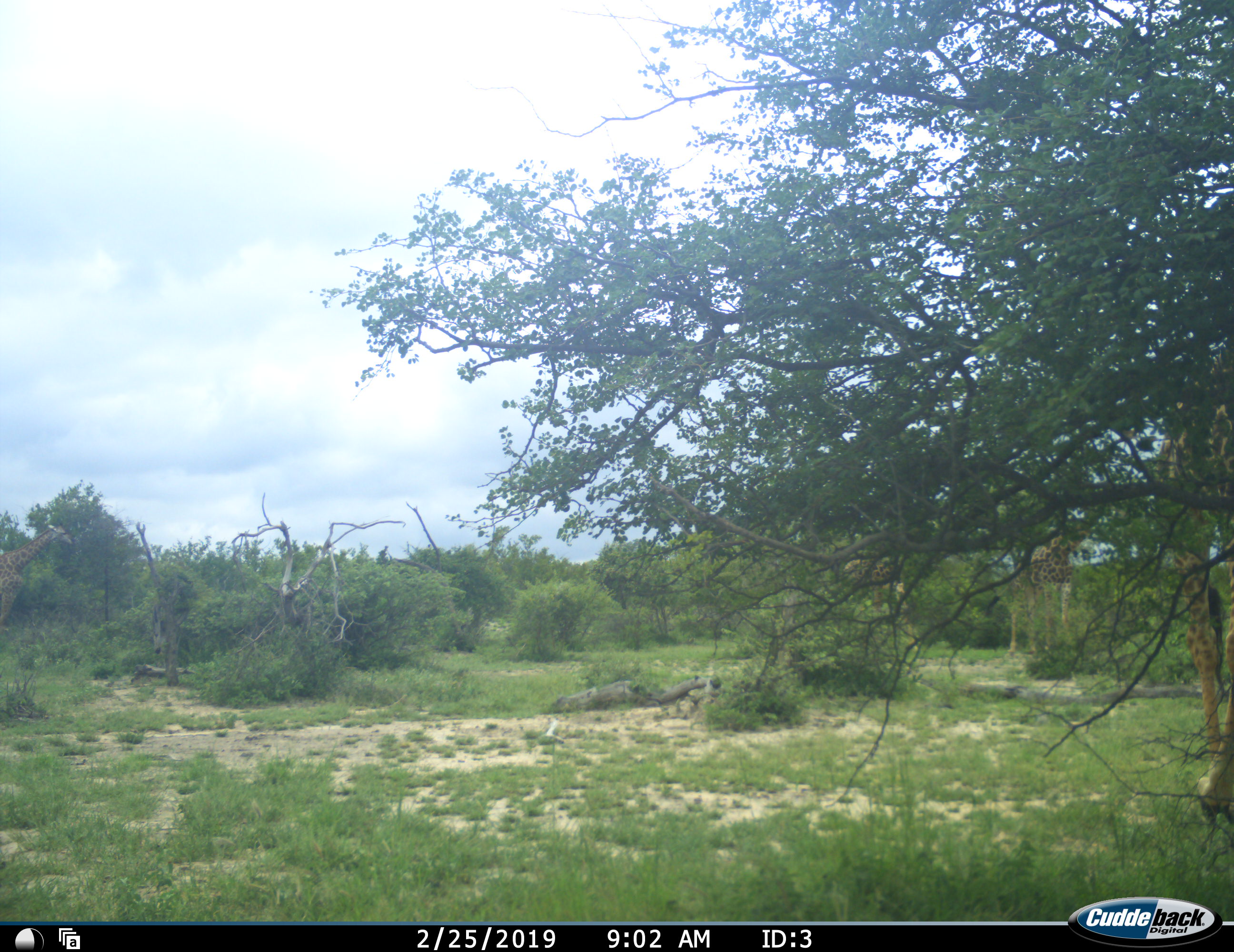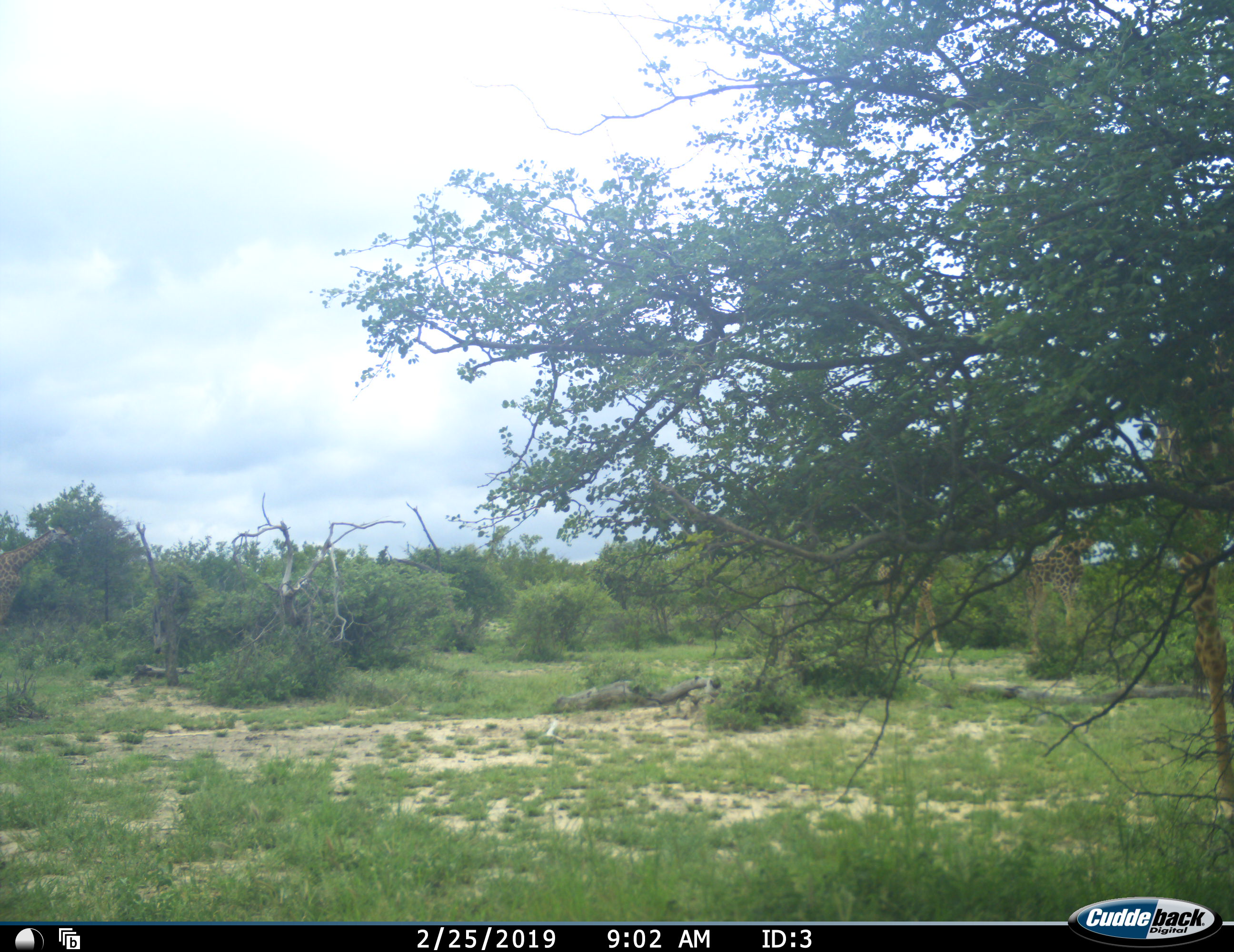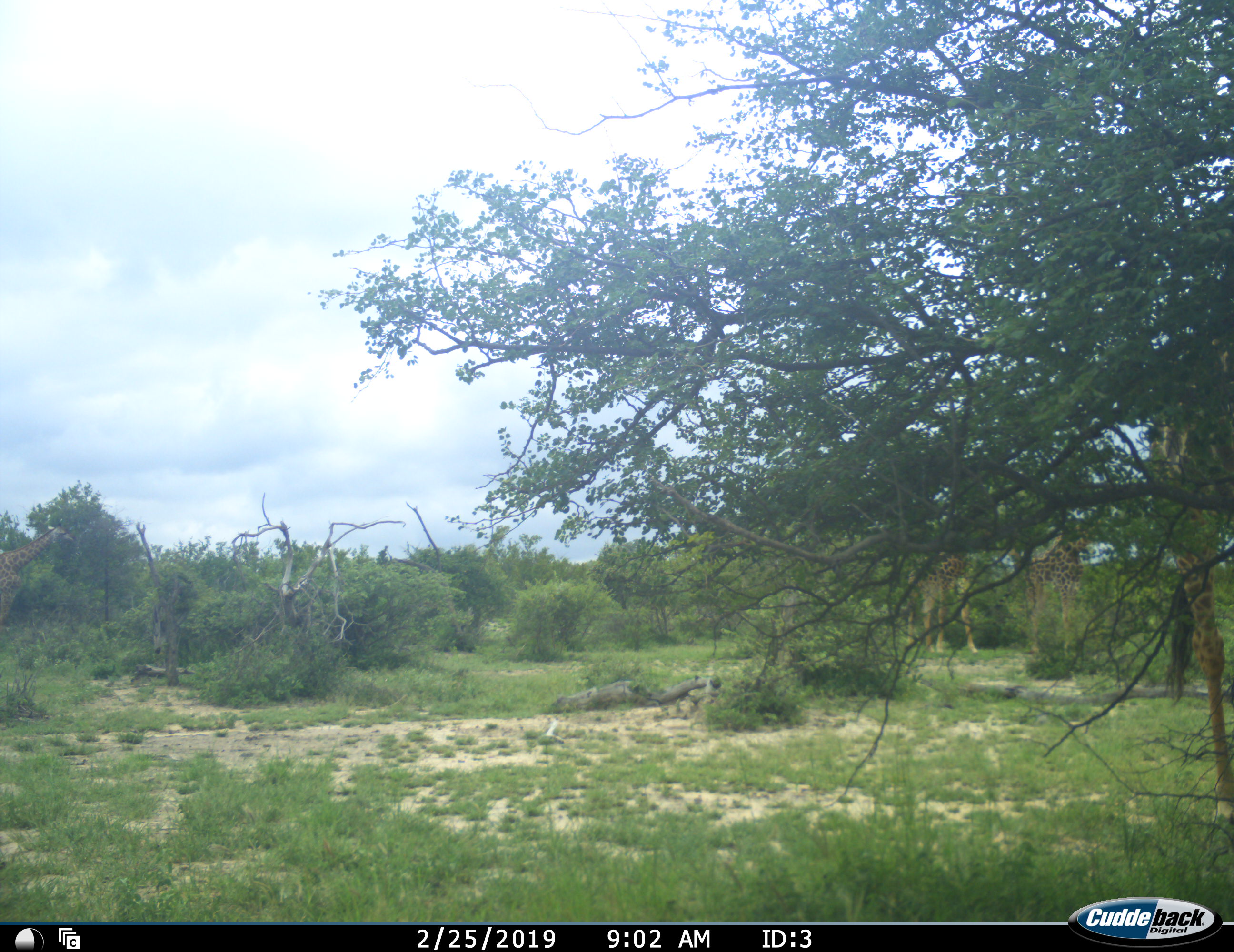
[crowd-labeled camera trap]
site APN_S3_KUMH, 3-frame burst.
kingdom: Animalia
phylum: Chordata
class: Mammalia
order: Artiodactyla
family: Giraffidae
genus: Giraffa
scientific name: Giraffa camelopardalis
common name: giraffe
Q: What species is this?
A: Giraffe (Giraffa camelopardalis).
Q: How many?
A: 3.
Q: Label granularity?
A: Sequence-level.